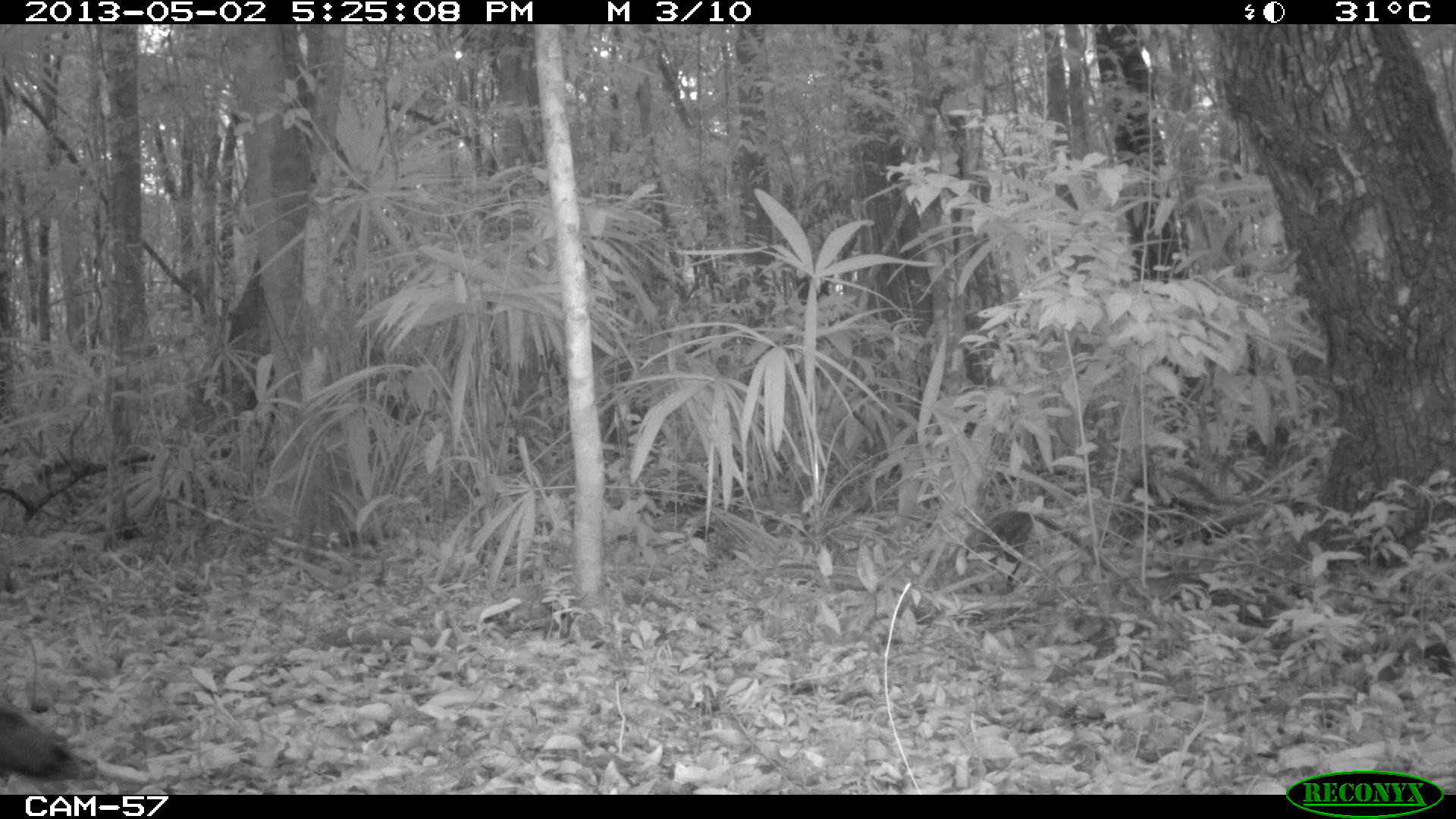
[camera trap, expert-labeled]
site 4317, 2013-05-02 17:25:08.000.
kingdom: Animalia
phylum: Chordata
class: Aves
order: Galliformes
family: Phasianidae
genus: Meleagris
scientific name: Meleagris ocellata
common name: ocellated turkey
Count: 1.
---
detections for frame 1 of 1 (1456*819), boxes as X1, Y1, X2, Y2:
meleagris ocellata: 0, 700, 148, 794